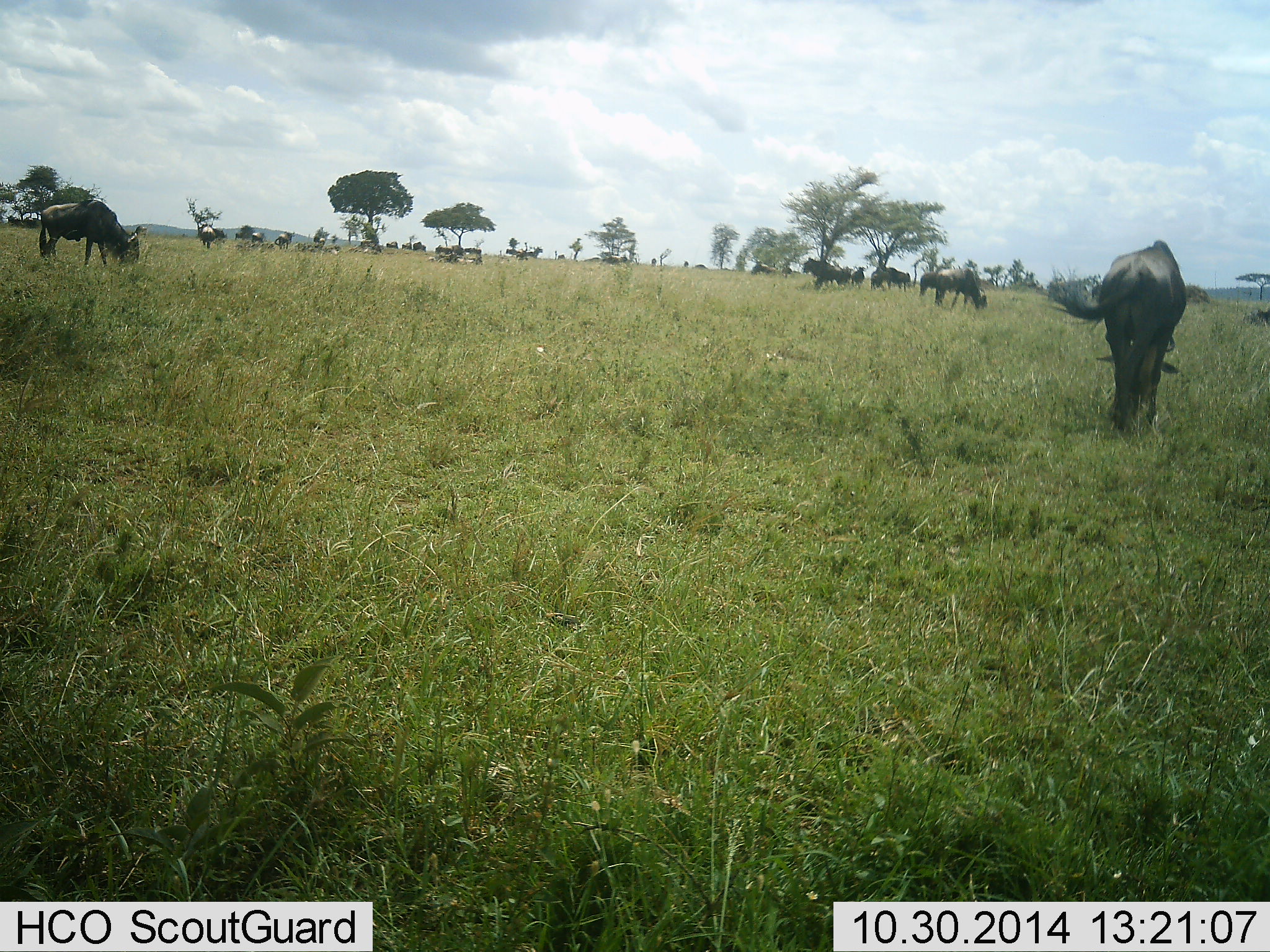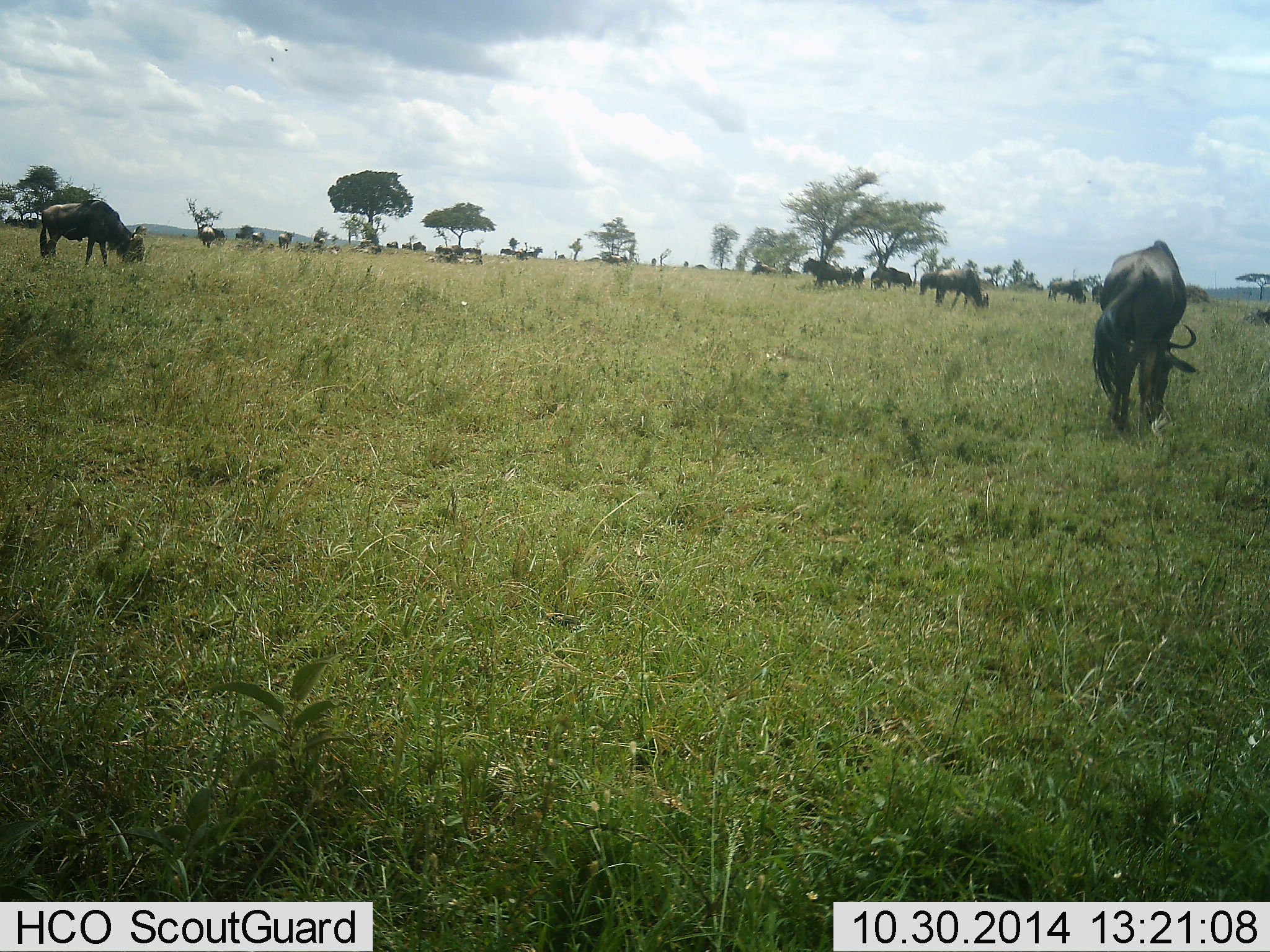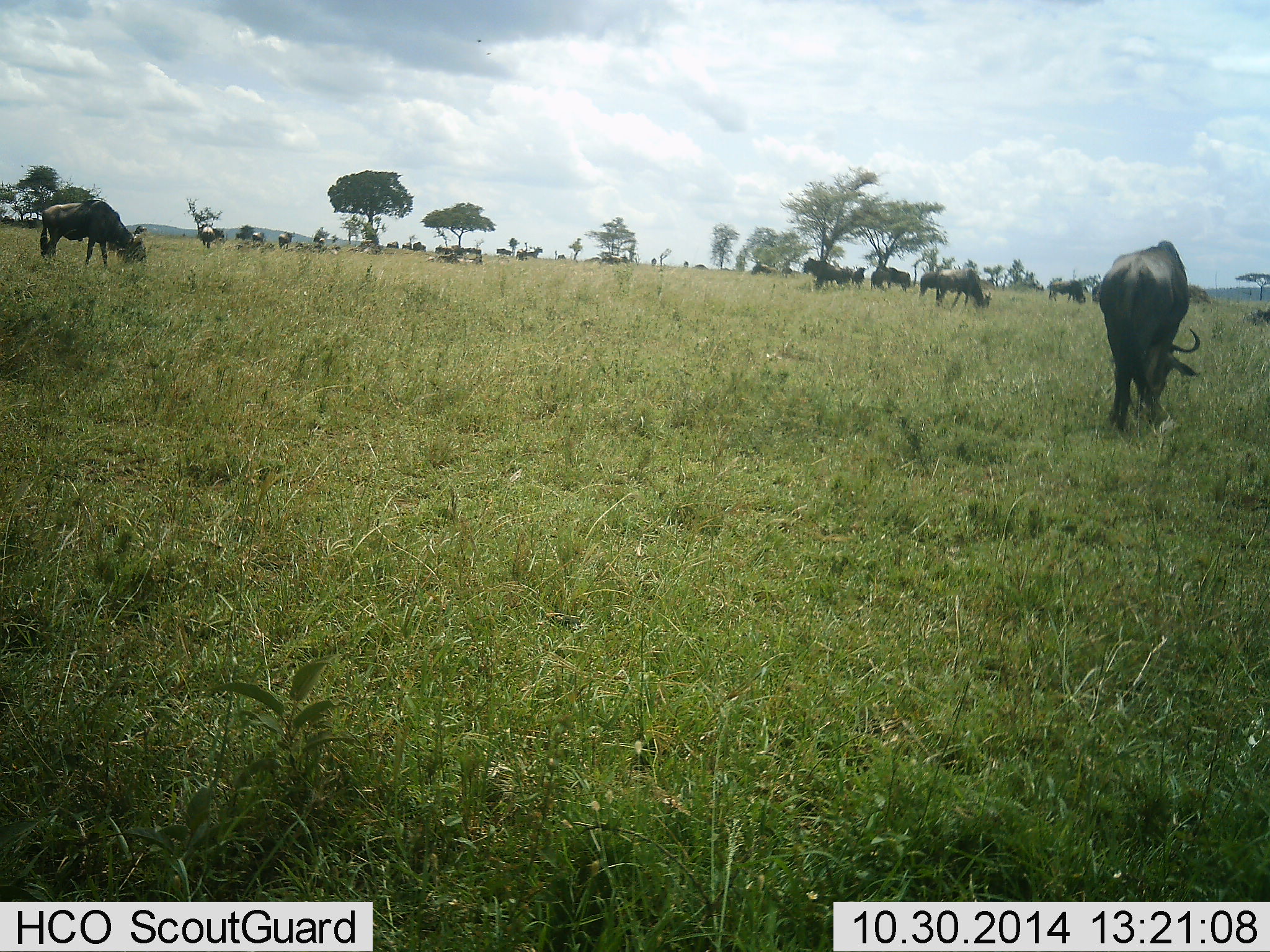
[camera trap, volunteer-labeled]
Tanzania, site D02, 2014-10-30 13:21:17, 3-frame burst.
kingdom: Animalia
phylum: Chordata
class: Mammalia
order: Artiodactyla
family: Bovidae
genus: Connochaetes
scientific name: Connochaetes taurinus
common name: blue wildebeest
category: wildebeest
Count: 11-50.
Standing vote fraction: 50%.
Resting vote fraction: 20%.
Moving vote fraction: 30%.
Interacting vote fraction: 10%.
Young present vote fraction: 0%.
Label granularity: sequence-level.